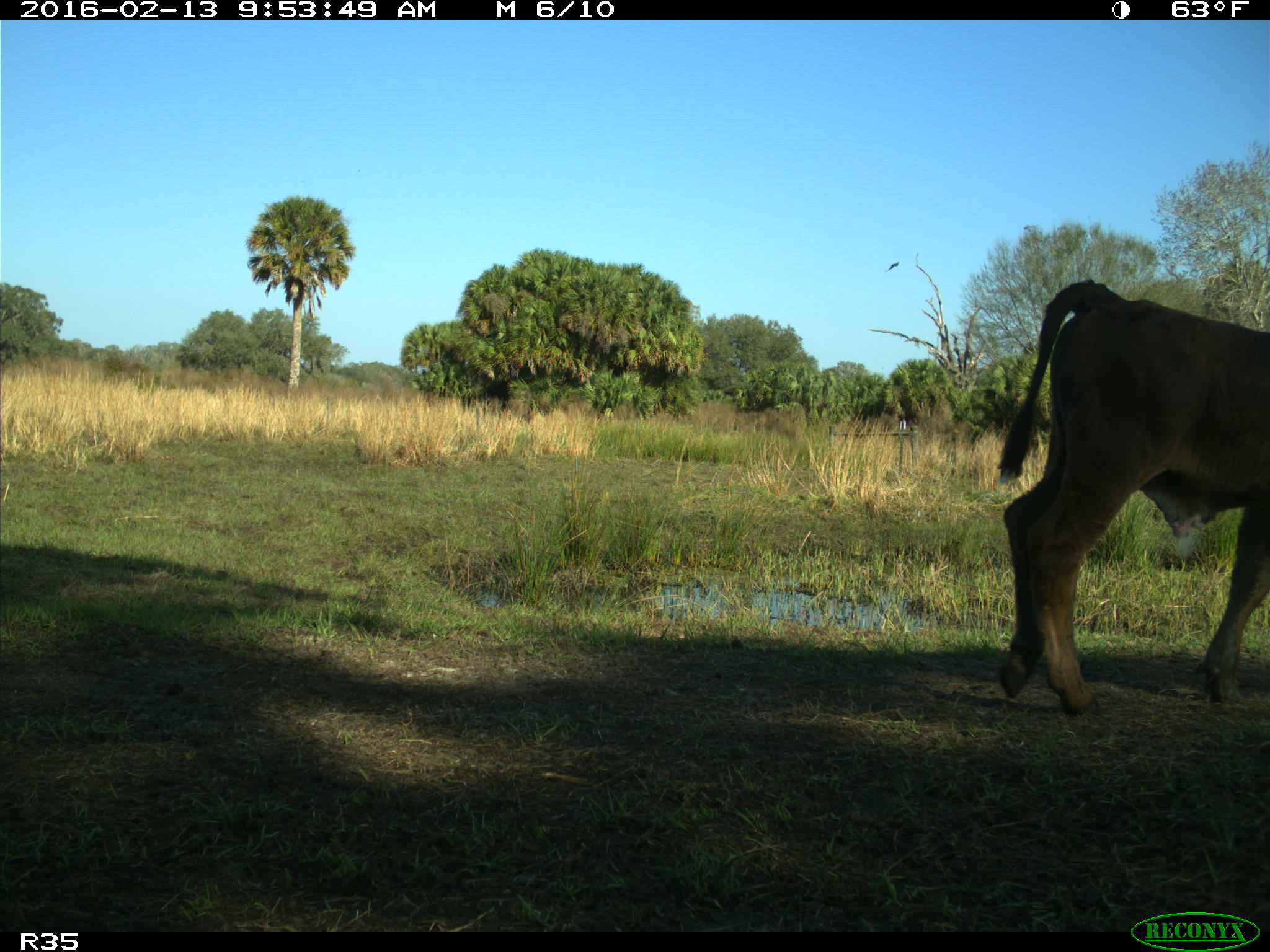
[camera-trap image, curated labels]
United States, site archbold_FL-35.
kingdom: Animalia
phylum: Chordata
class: Mammalia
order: Artiodactyla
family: Bovidae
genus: Bos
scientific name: Bos taurus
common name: domestic cow